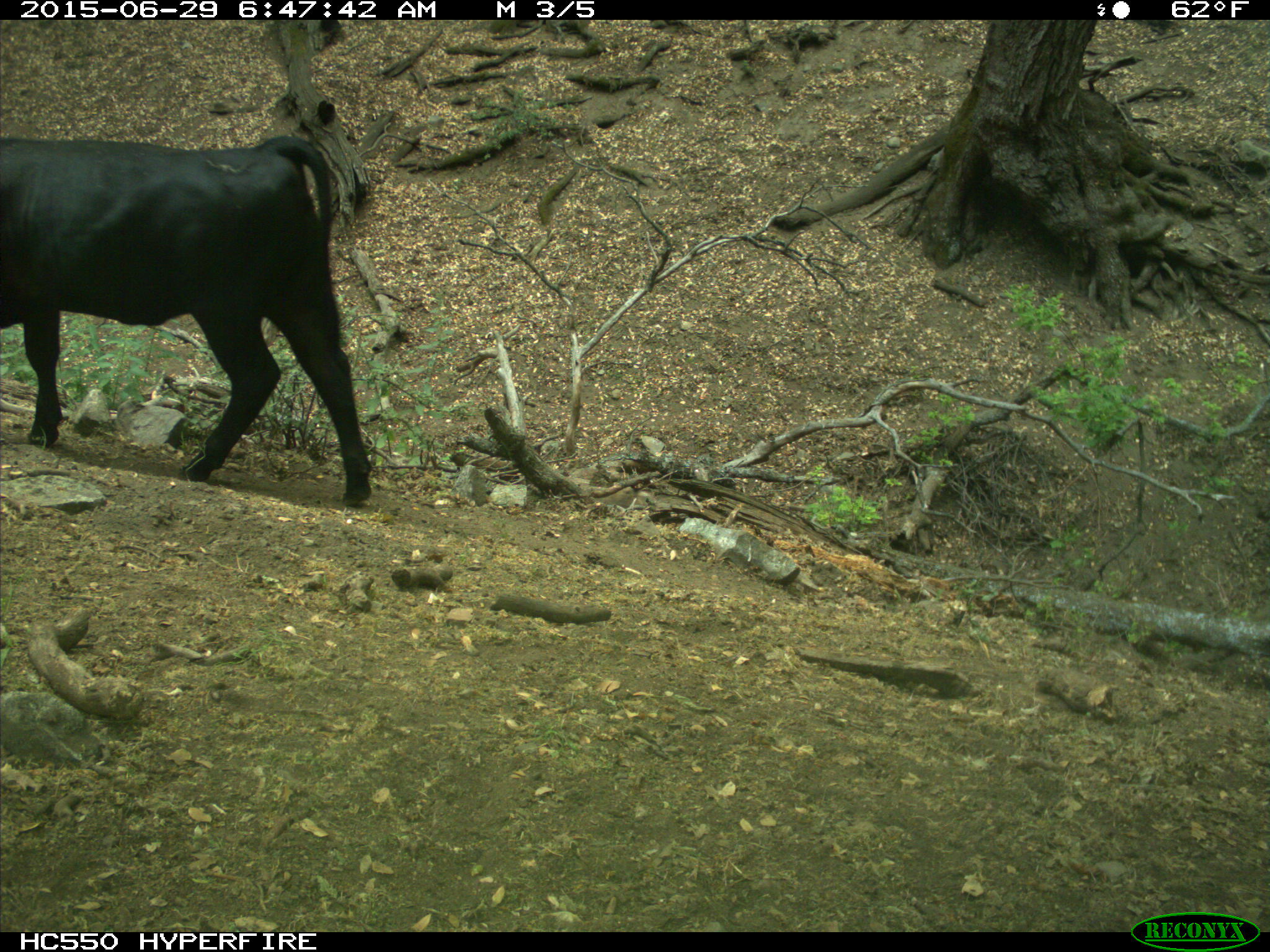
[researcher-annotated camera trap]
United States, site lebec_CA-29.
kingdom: Animalia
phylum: Chordata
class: Mammalia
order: Artiodactyla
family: Bovidae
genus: Bos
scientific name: Bos taurus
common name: domestic cow